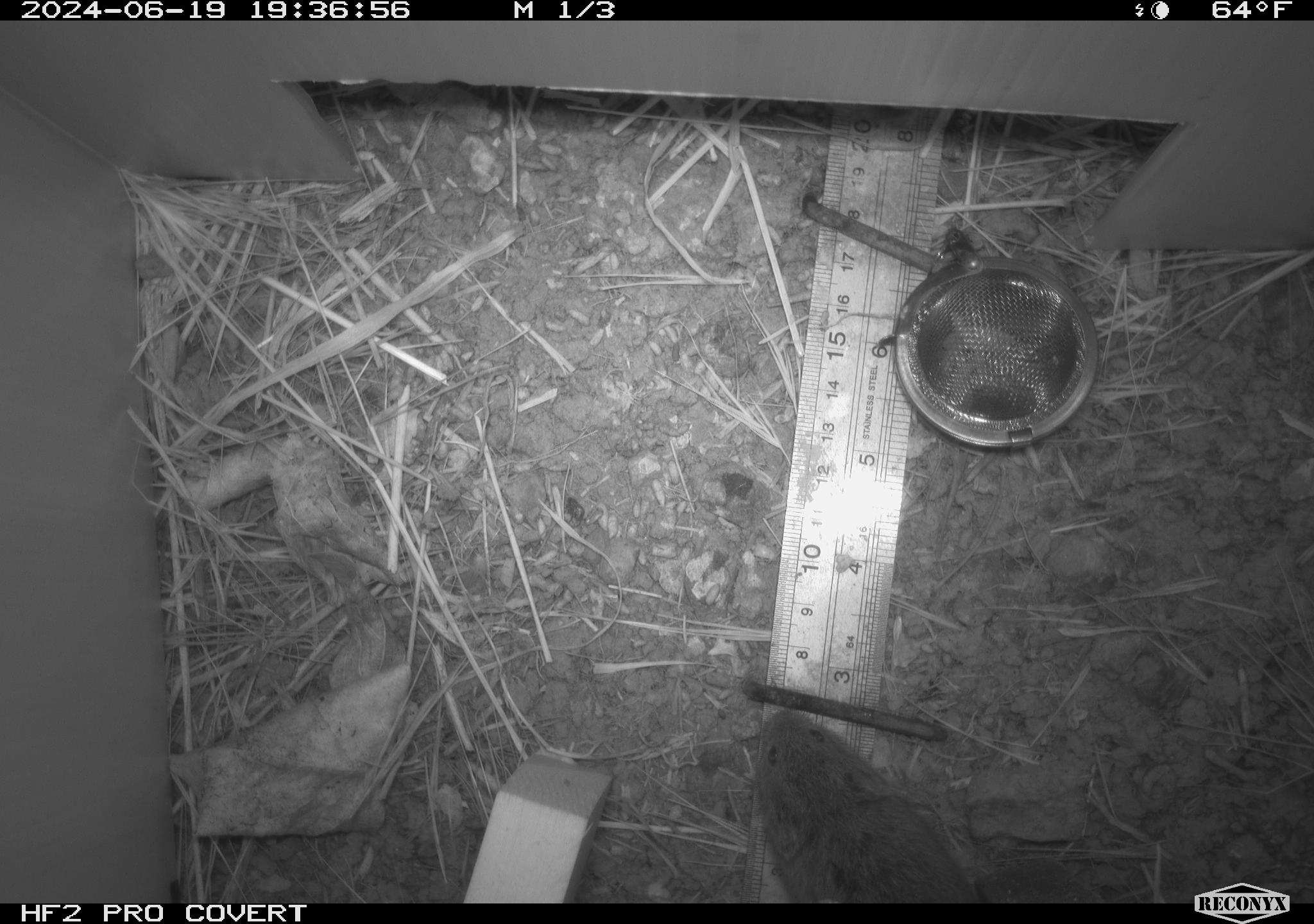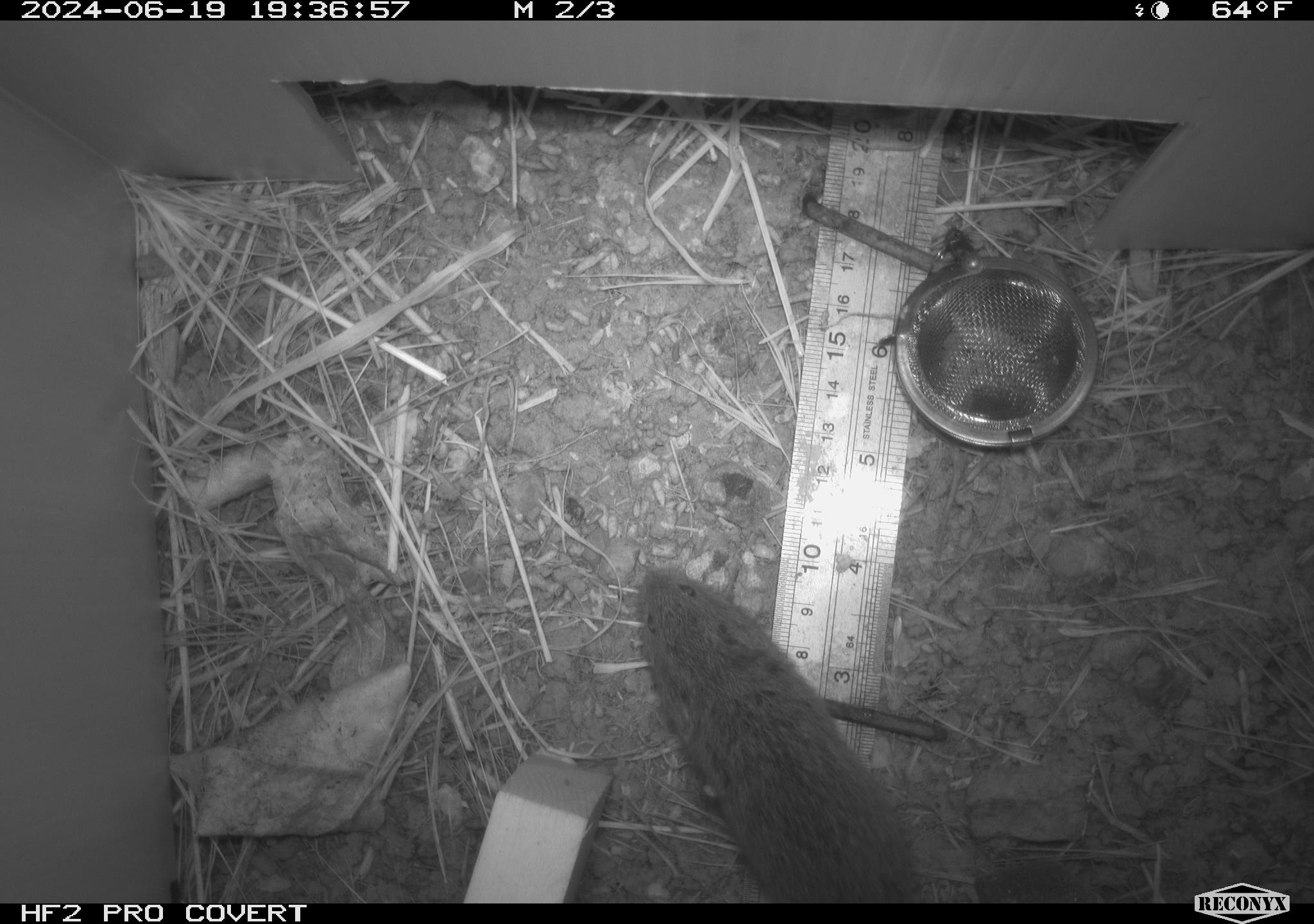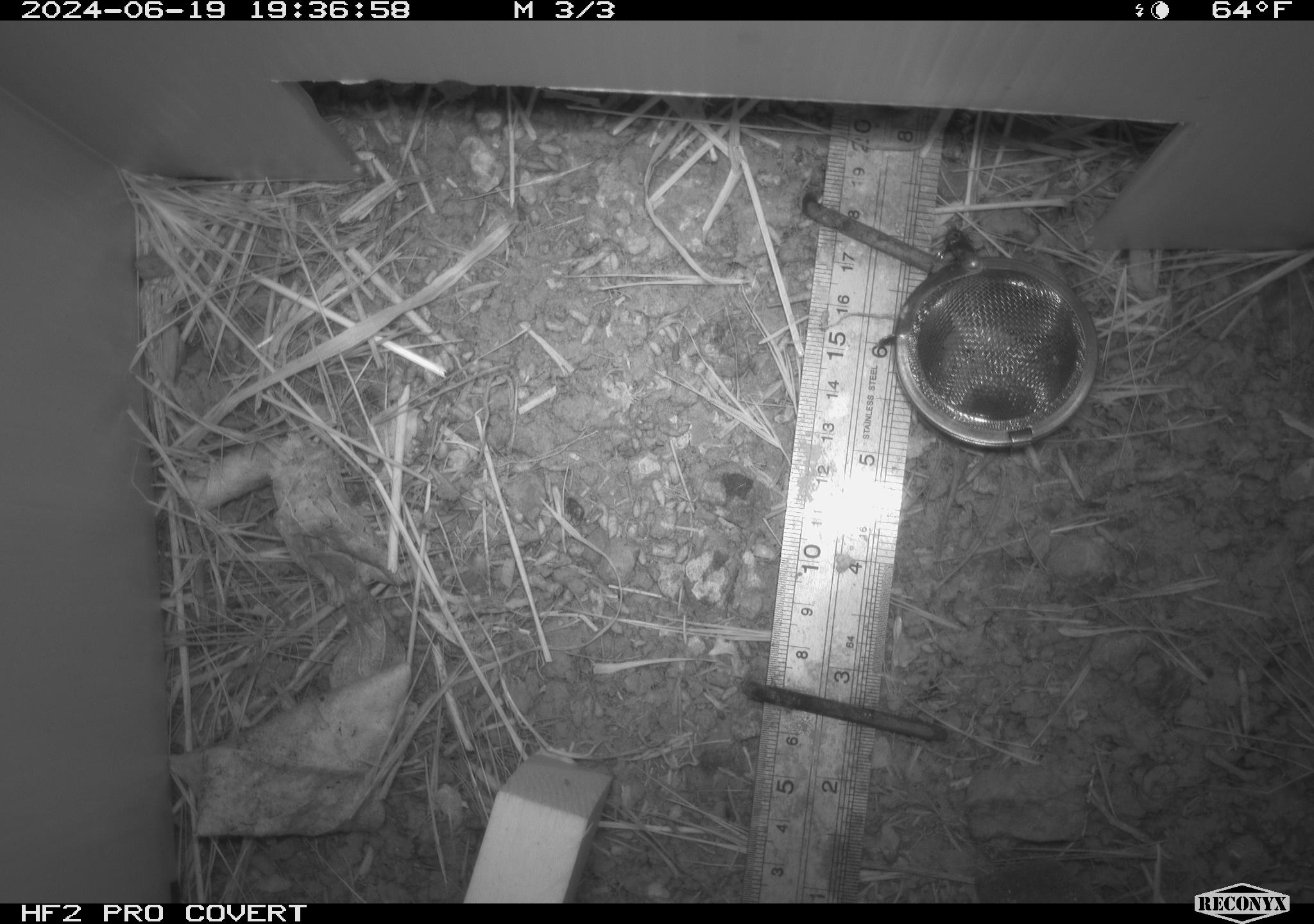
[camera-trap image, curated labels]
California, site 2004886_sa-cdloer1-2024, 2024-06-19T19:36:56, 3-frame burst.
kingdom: Animalia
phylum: Chordata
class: Mammalia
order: Rodentia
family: Cricetidae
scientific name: Arvicolinae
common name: voles, lemmings, and muskrats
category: arvicolinae subfamily